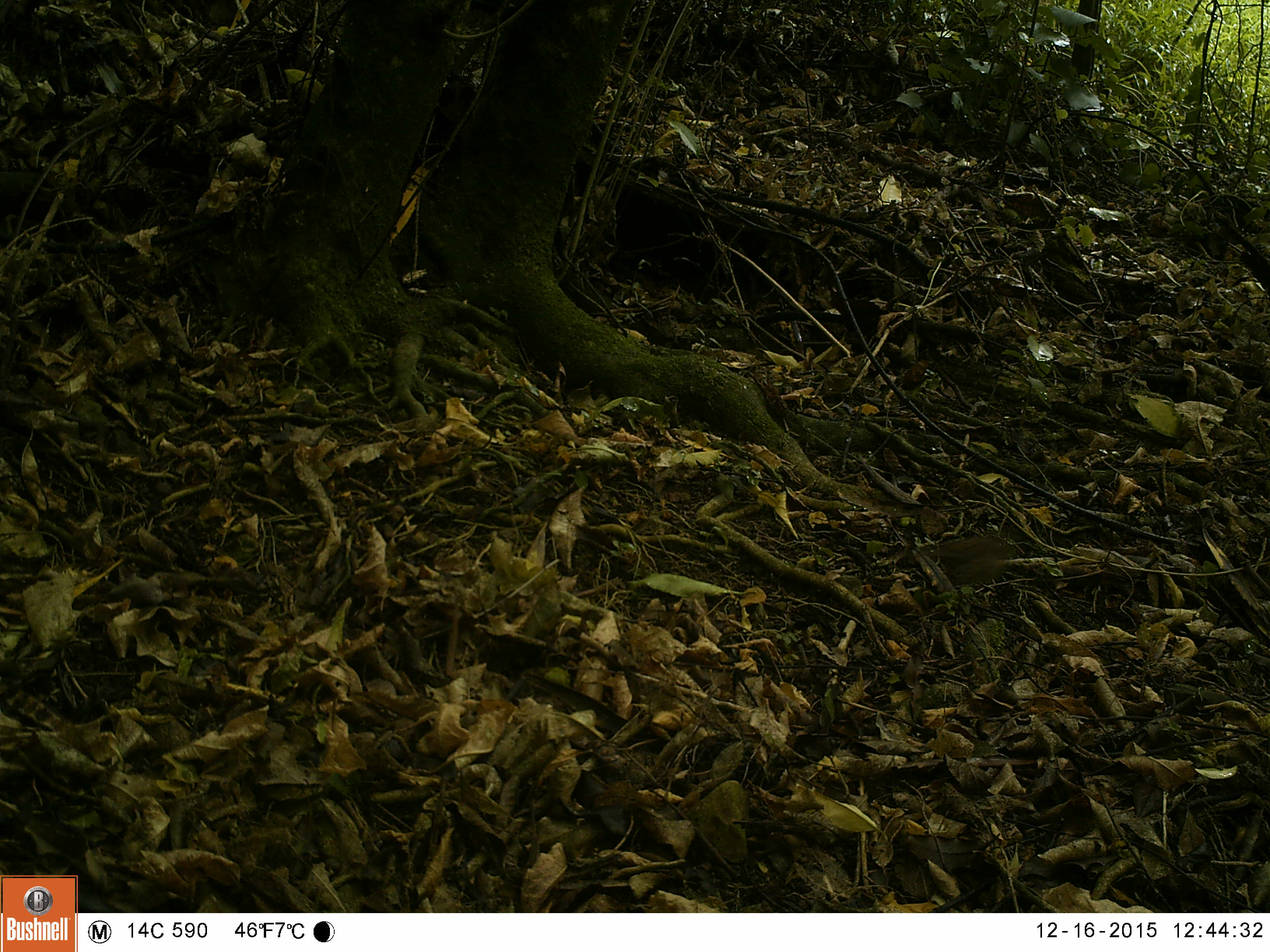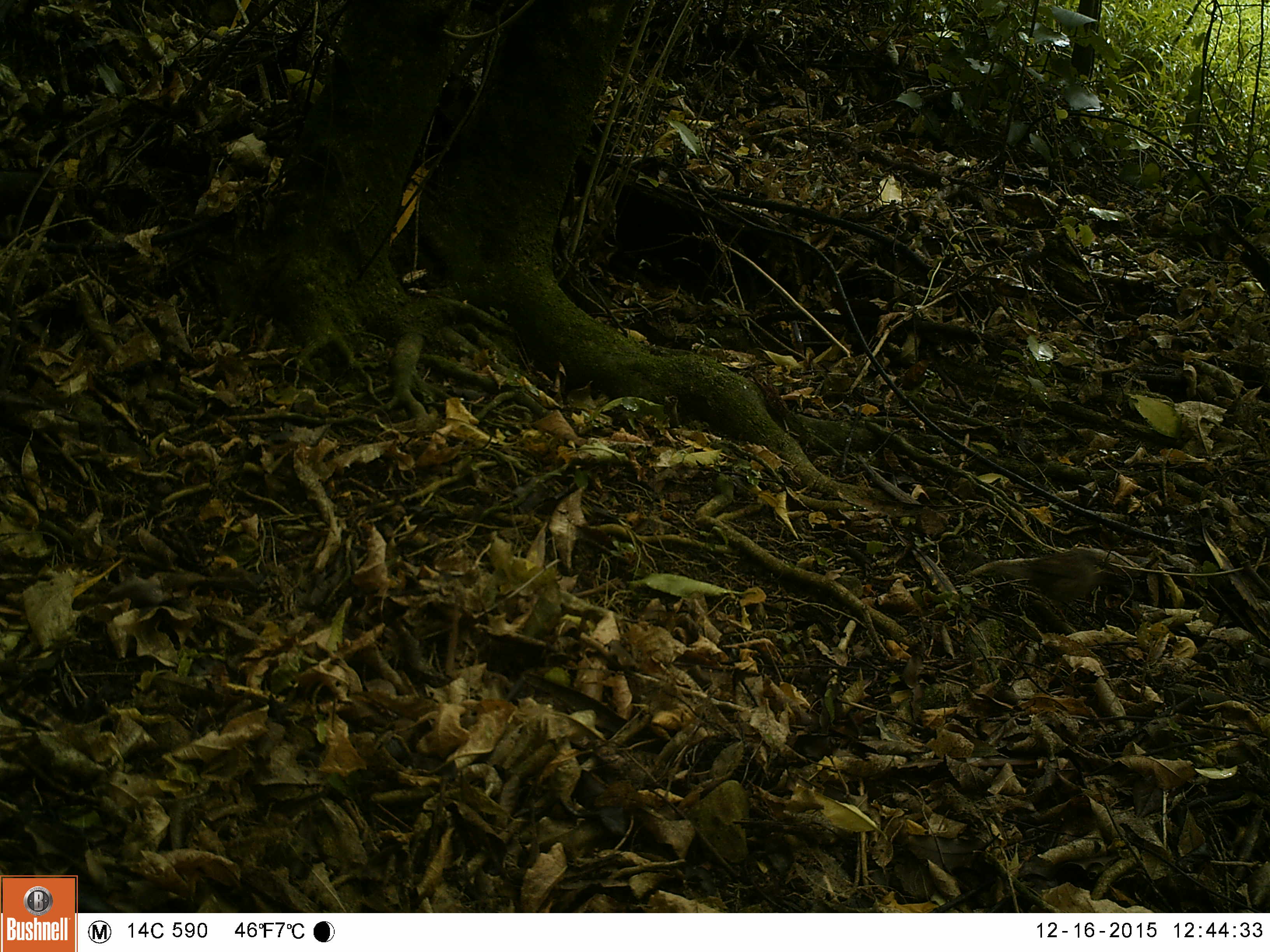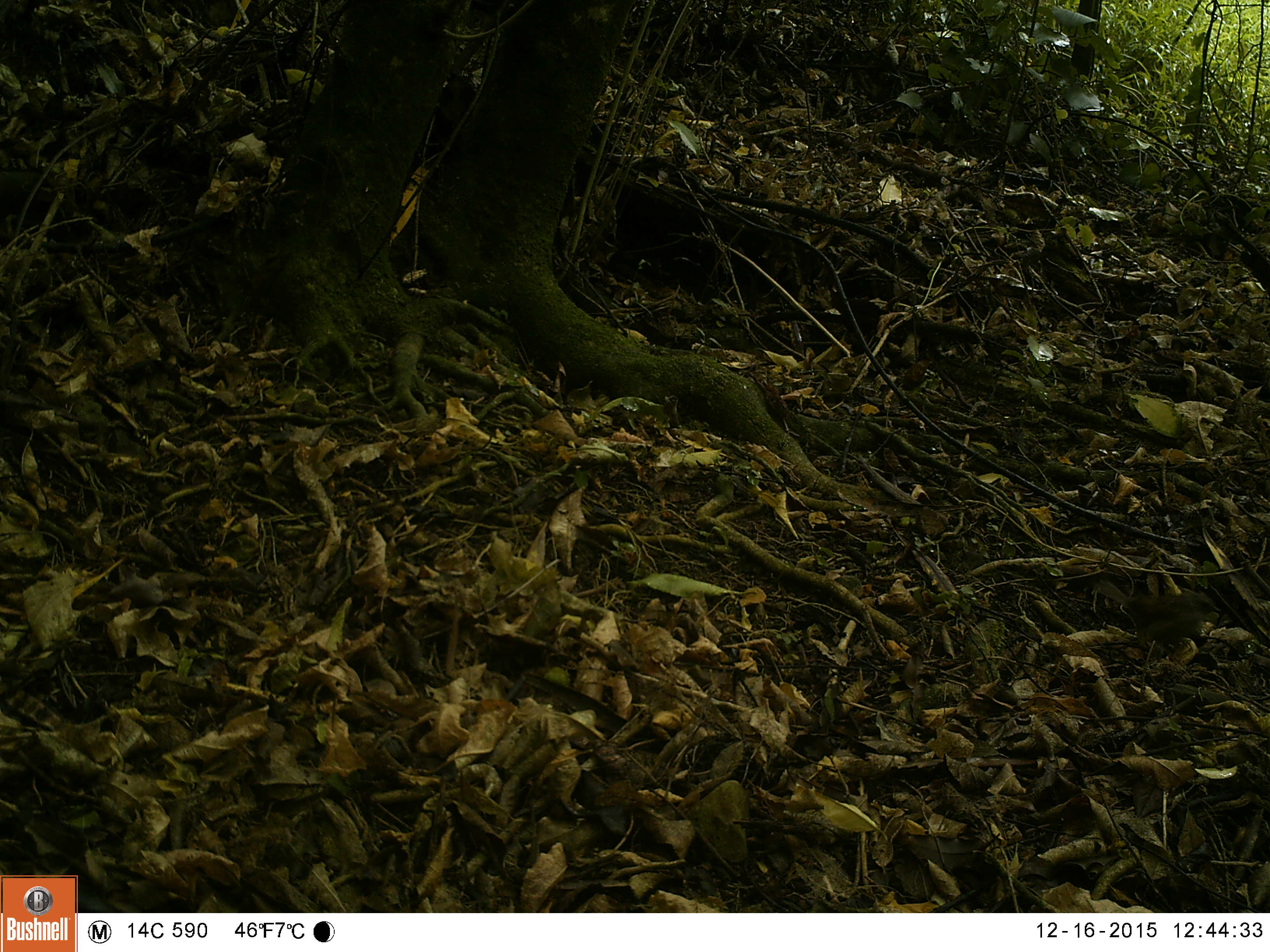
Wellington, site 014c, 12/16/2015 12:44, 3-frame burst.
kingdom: Animalia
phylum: Chordata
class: Aves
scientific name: Aves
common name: bird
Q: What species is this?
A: Bird (Aves).